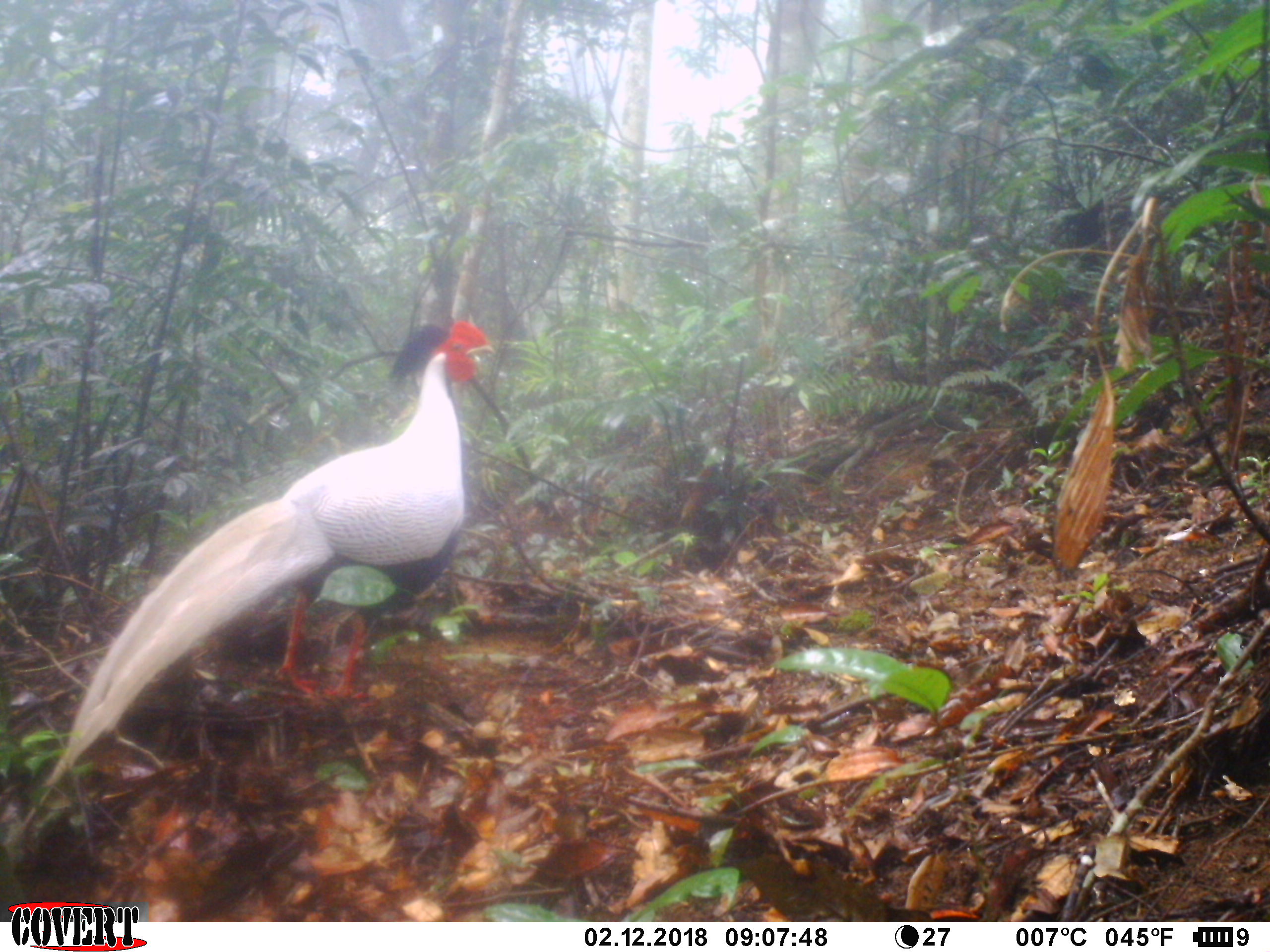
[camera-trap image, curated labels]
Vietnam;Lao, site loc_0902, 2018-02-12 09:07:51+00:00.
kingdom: Animalia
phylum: Chordata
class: Aves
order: Galliformes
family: Phasianidae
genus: Lophura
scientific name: Lophura nycthemera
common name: silver pheasant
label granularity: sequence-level